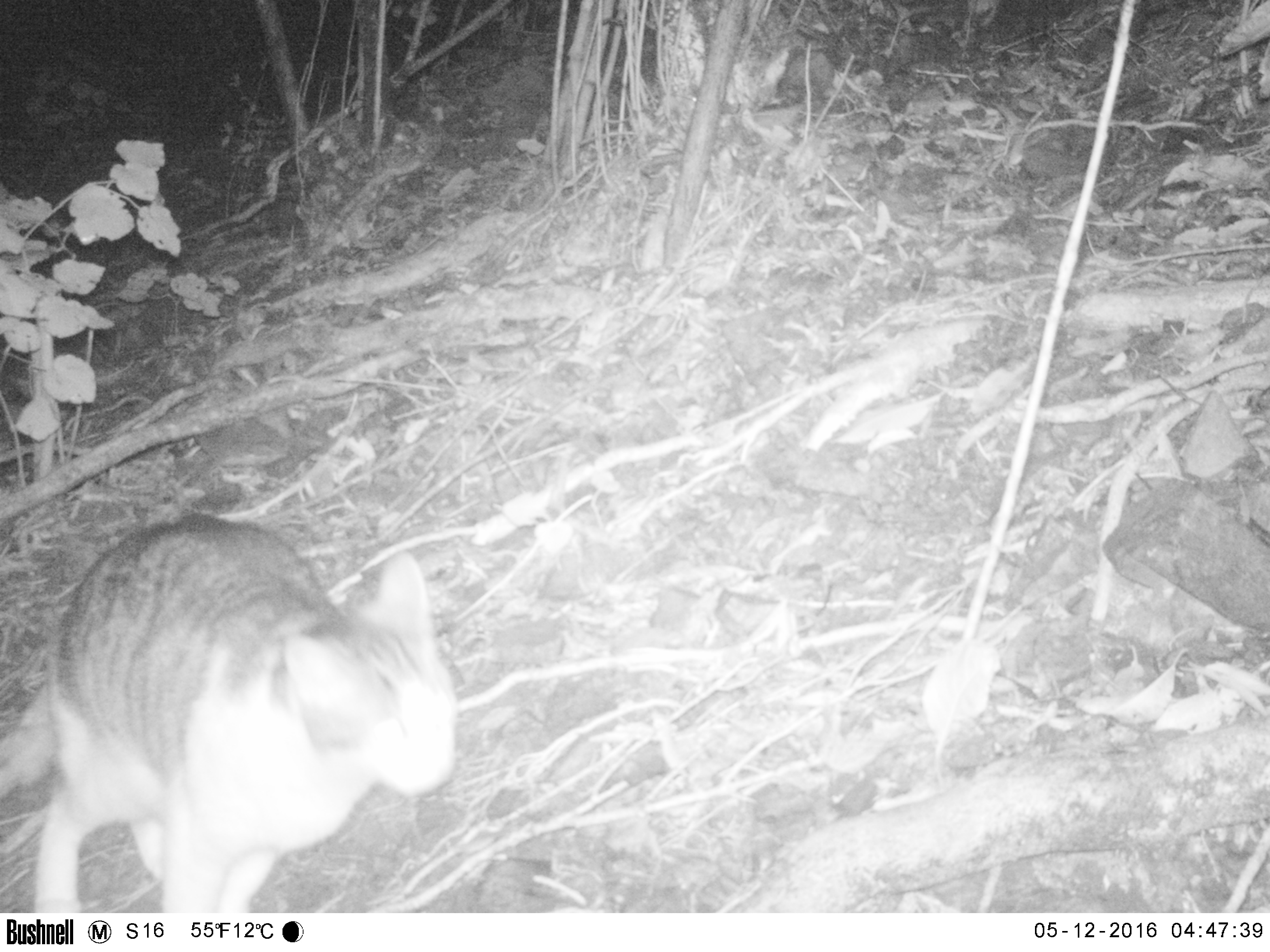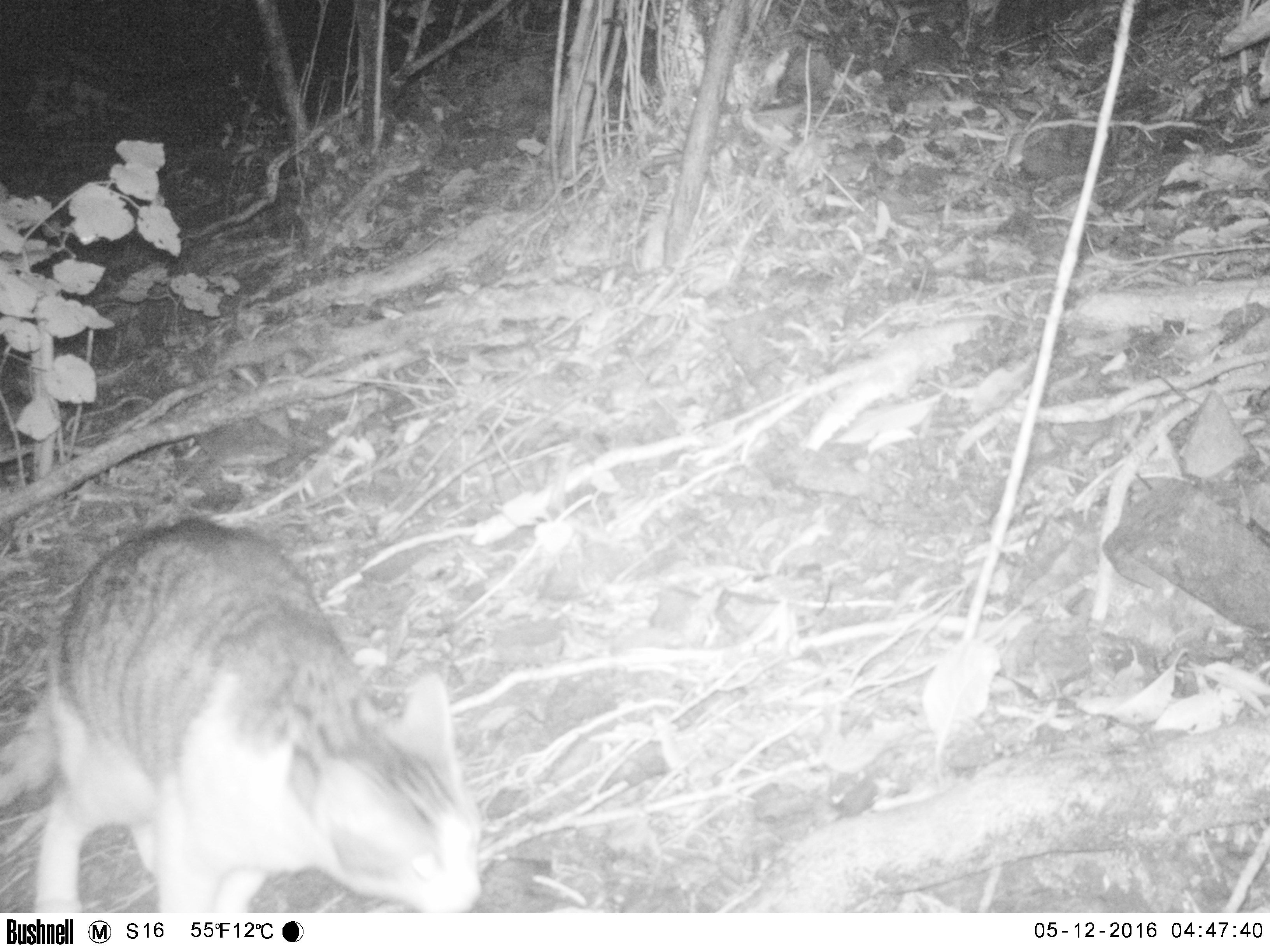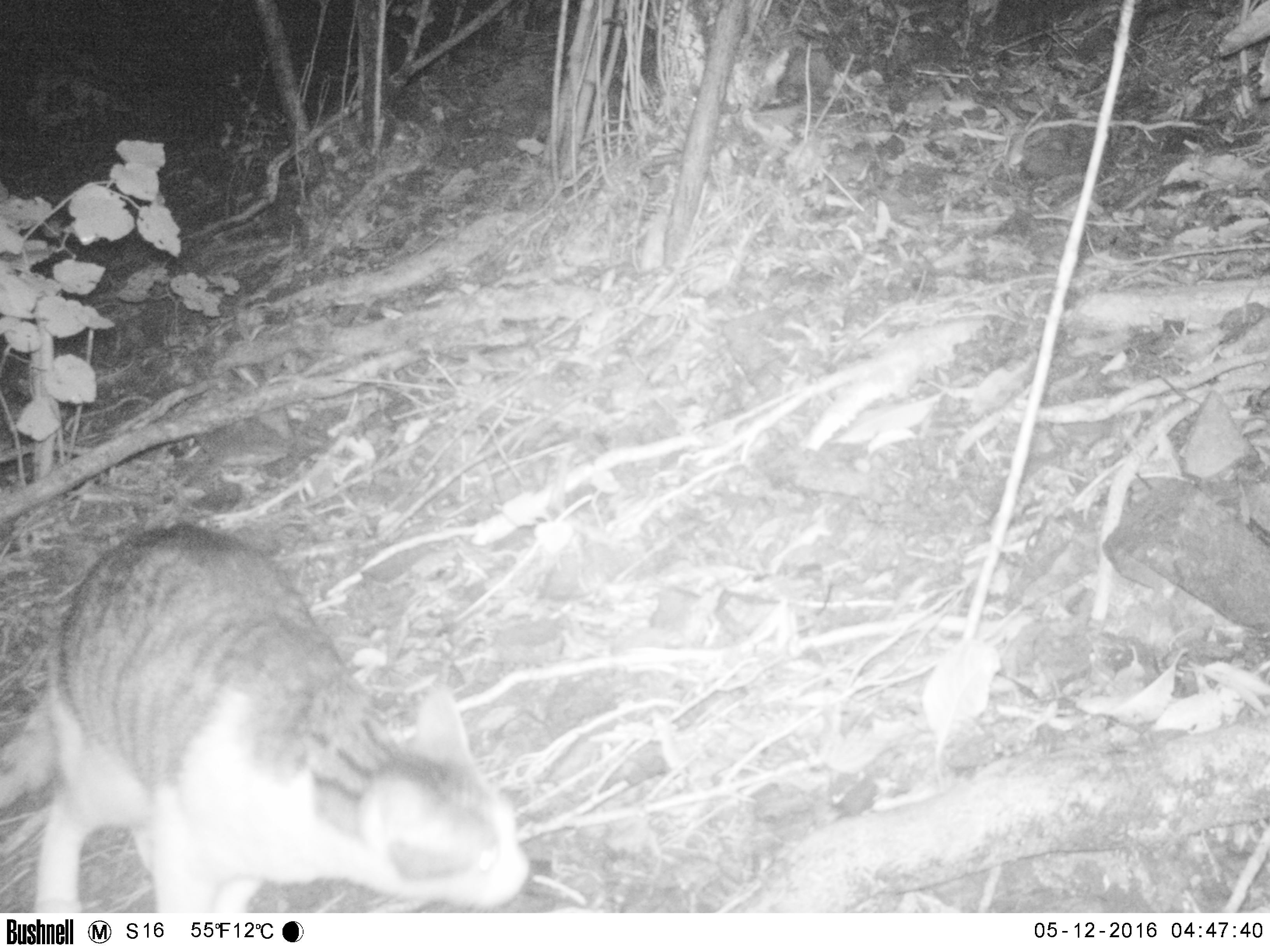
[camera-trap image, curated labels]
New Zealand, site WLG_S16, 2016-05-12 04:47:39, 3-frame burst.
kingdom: Animalia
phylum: Chordata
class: Mammalia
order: Carnivora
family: Felidae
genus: Felis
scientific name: Felis catus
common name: domestic cat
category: cat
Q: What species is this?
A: Cat (domestic cat) (Felis catus).